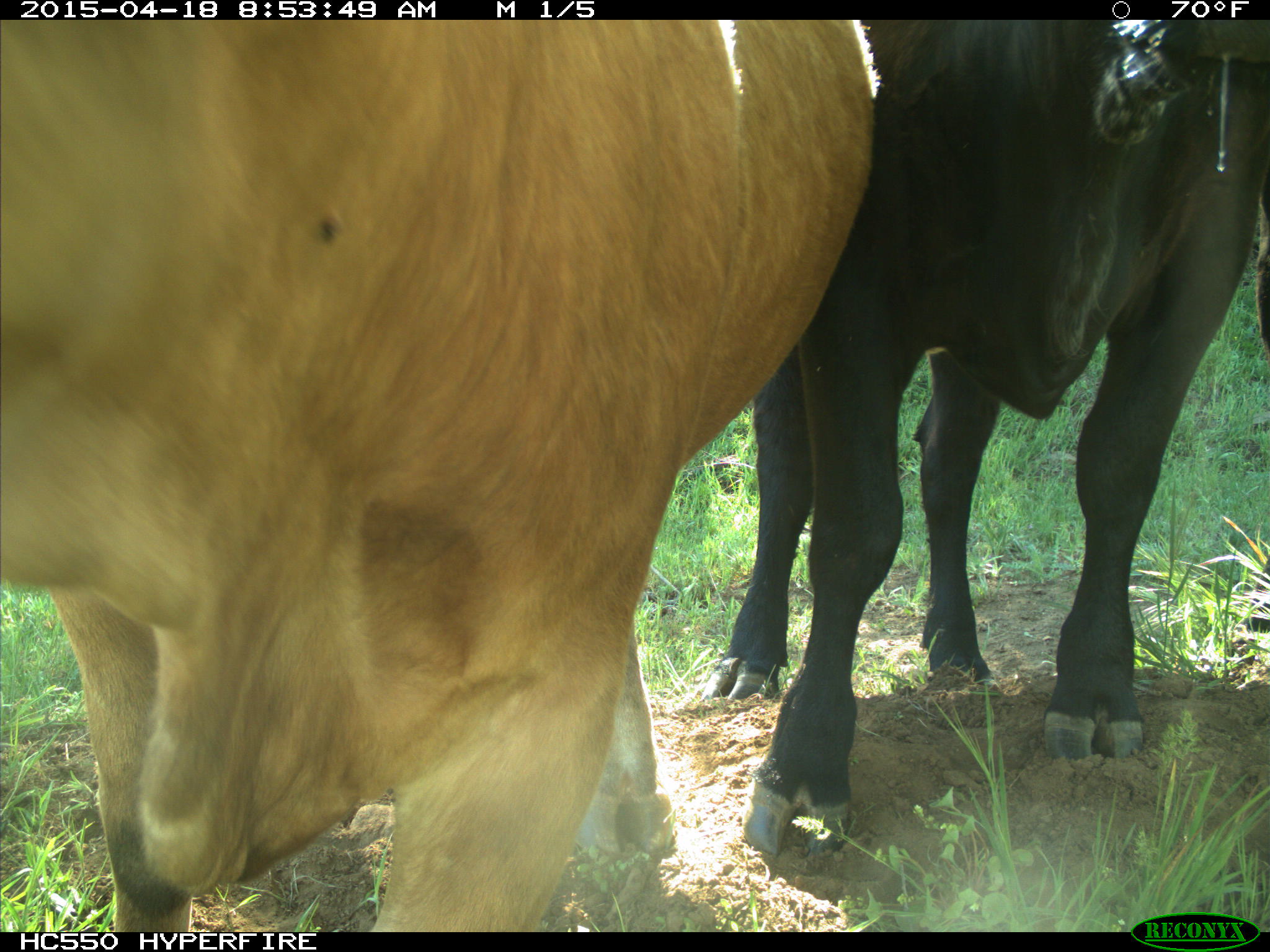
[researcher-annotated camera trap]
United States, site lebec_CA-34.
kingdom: Animalia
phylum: Chordata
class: Mammalia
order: Artiodactyla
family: Bovidae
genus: Bos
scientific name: Bos taurus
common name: domestic cow